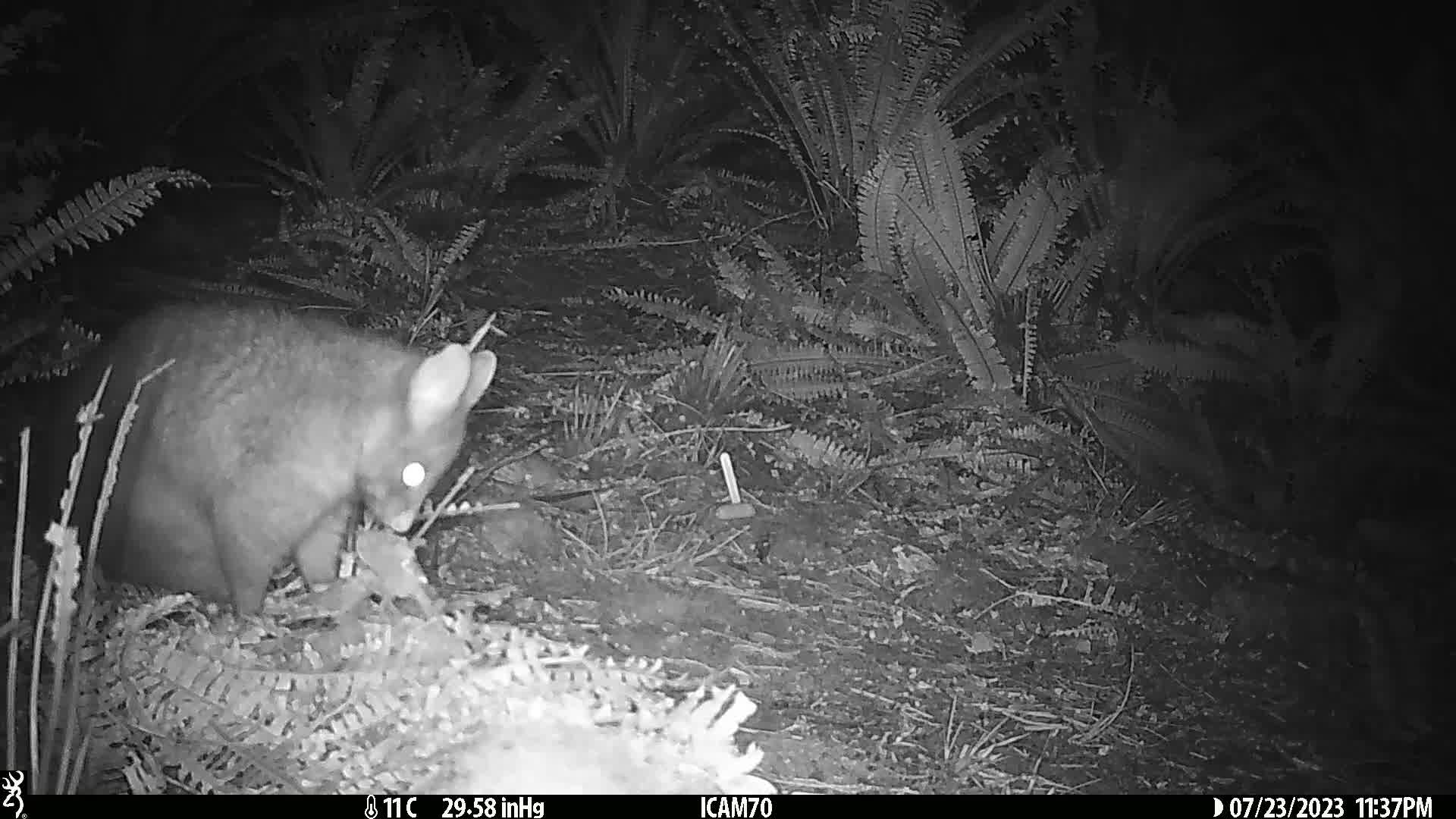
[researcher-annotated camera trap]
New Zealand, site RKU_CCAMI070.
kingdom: Animalia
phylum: Chordata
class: Mammalia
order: Diprotodontia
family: Phalangeridae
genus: Trichosurus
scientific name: Trichosurus vulpecula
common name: common brushtail possum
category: possum